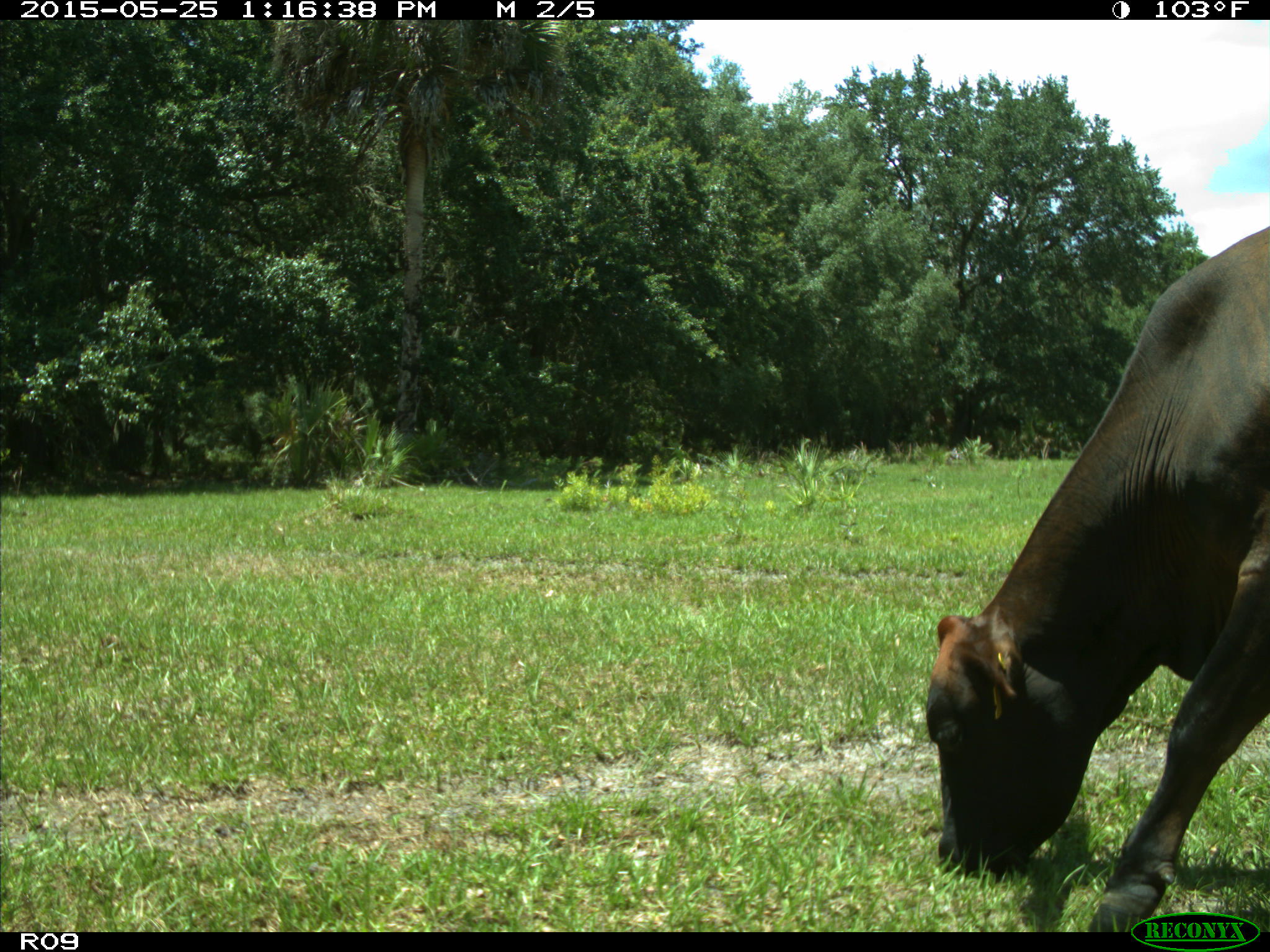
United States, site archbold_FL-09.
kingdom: Animalia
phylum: Chordata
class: Mammalia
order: Artiodactyla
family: Bovidae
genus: Bos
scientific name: Bos taurus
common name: domestic cow